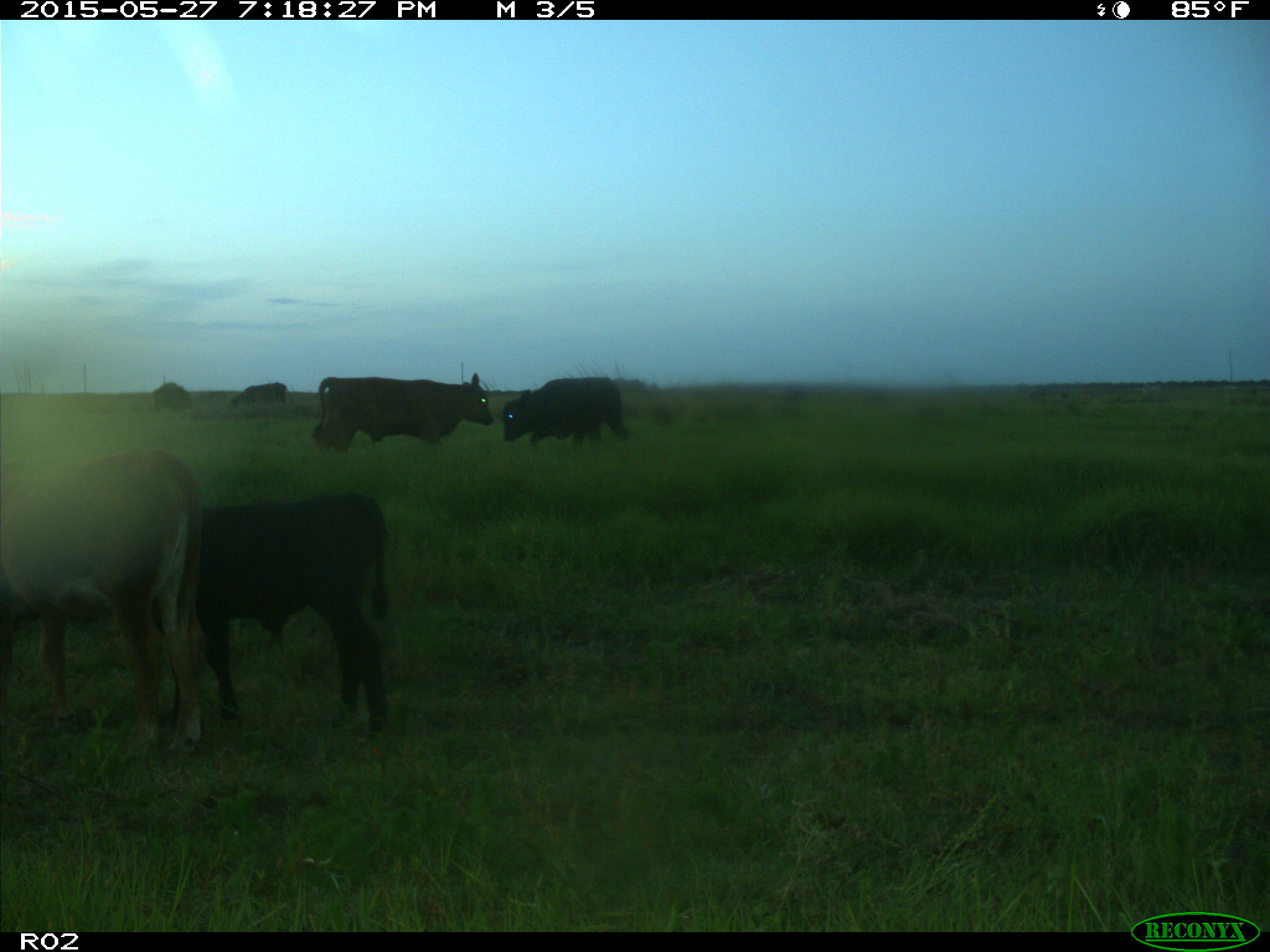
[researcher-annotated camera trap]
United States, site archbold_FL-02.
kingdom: Animalia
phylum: Chordata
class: Mammalia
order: Artiodactyla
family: Bovidae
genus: Bos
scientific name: Bos taurus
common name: domestic cow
Bos taurus (domestic cow).